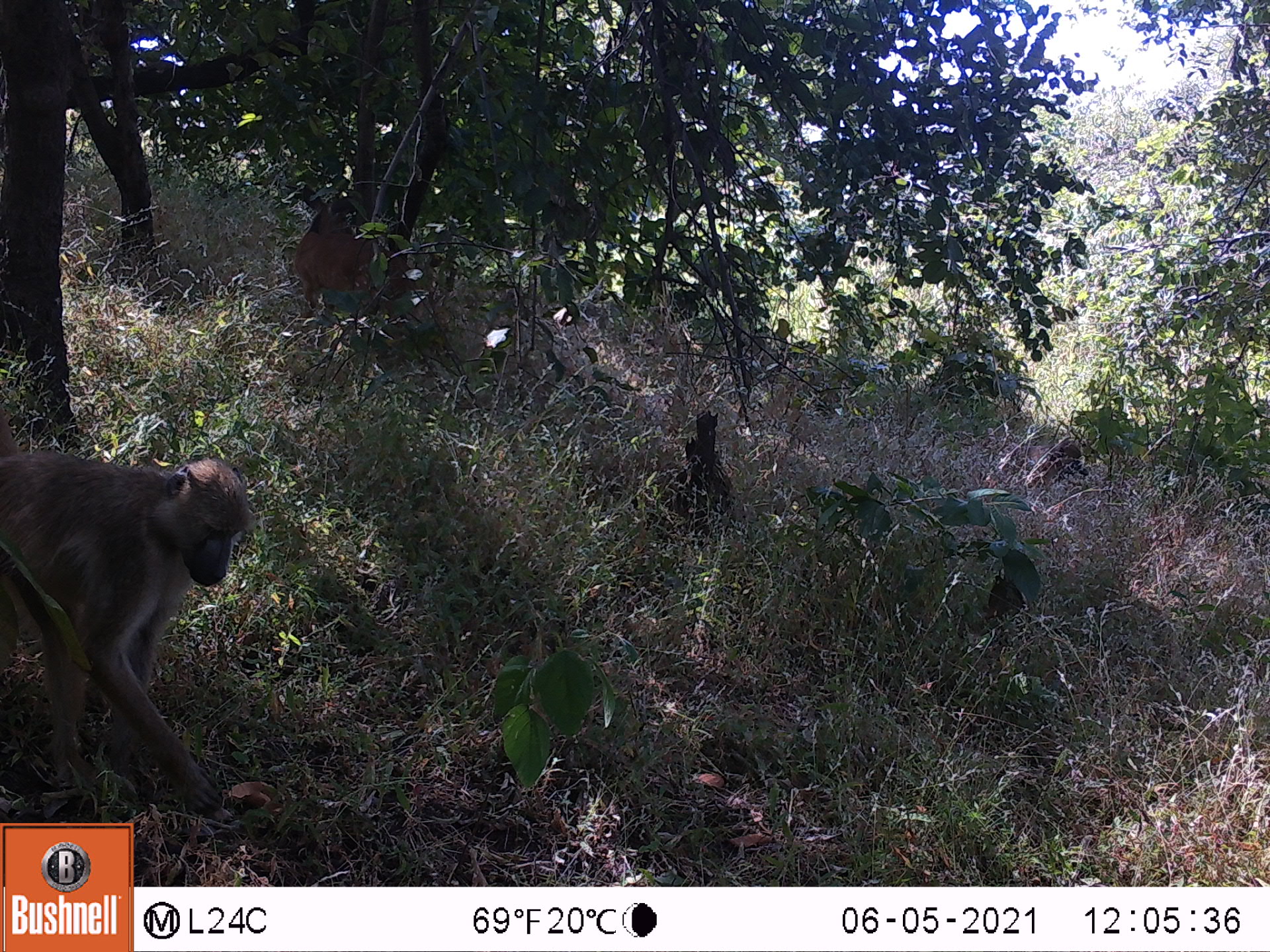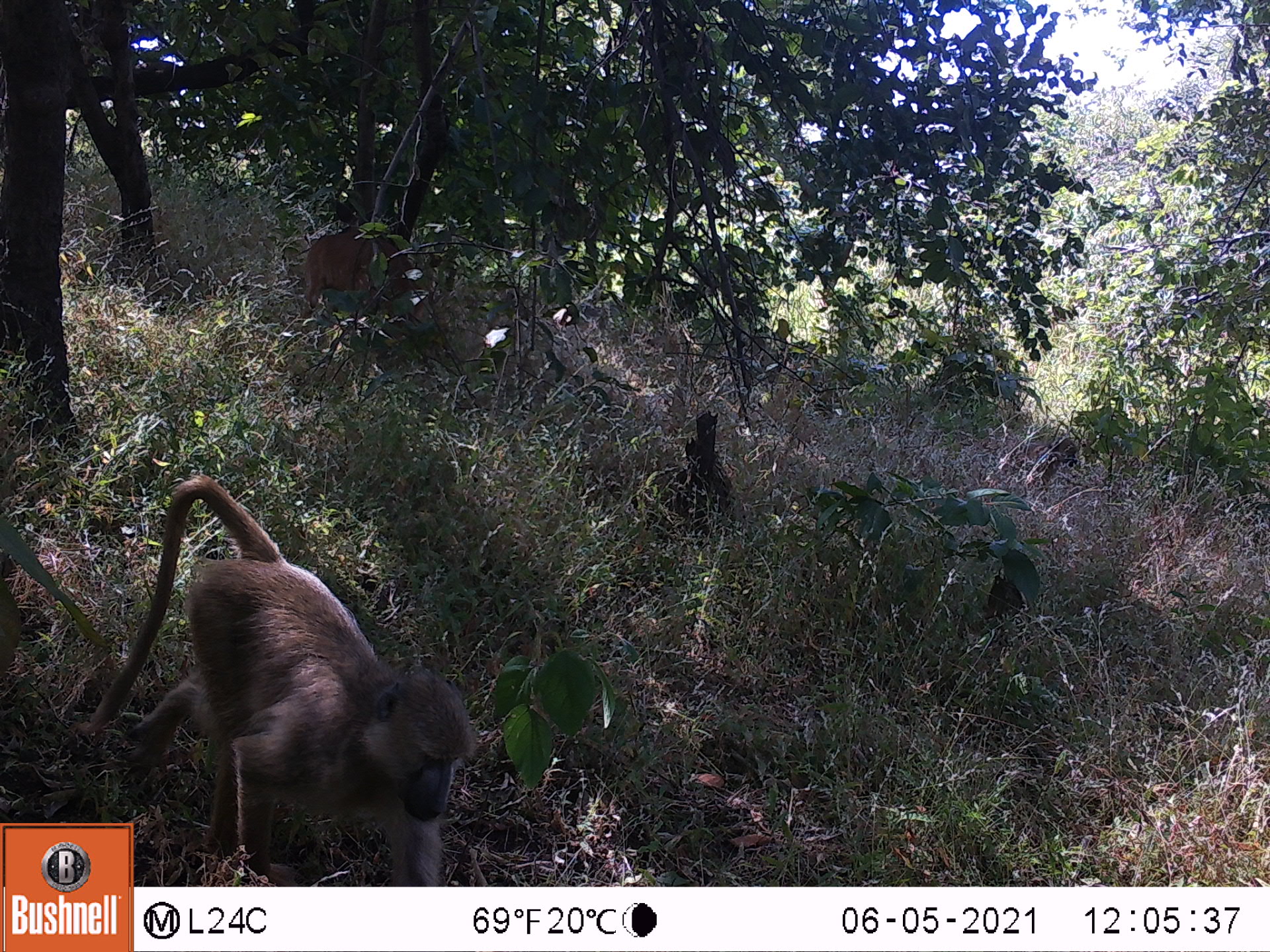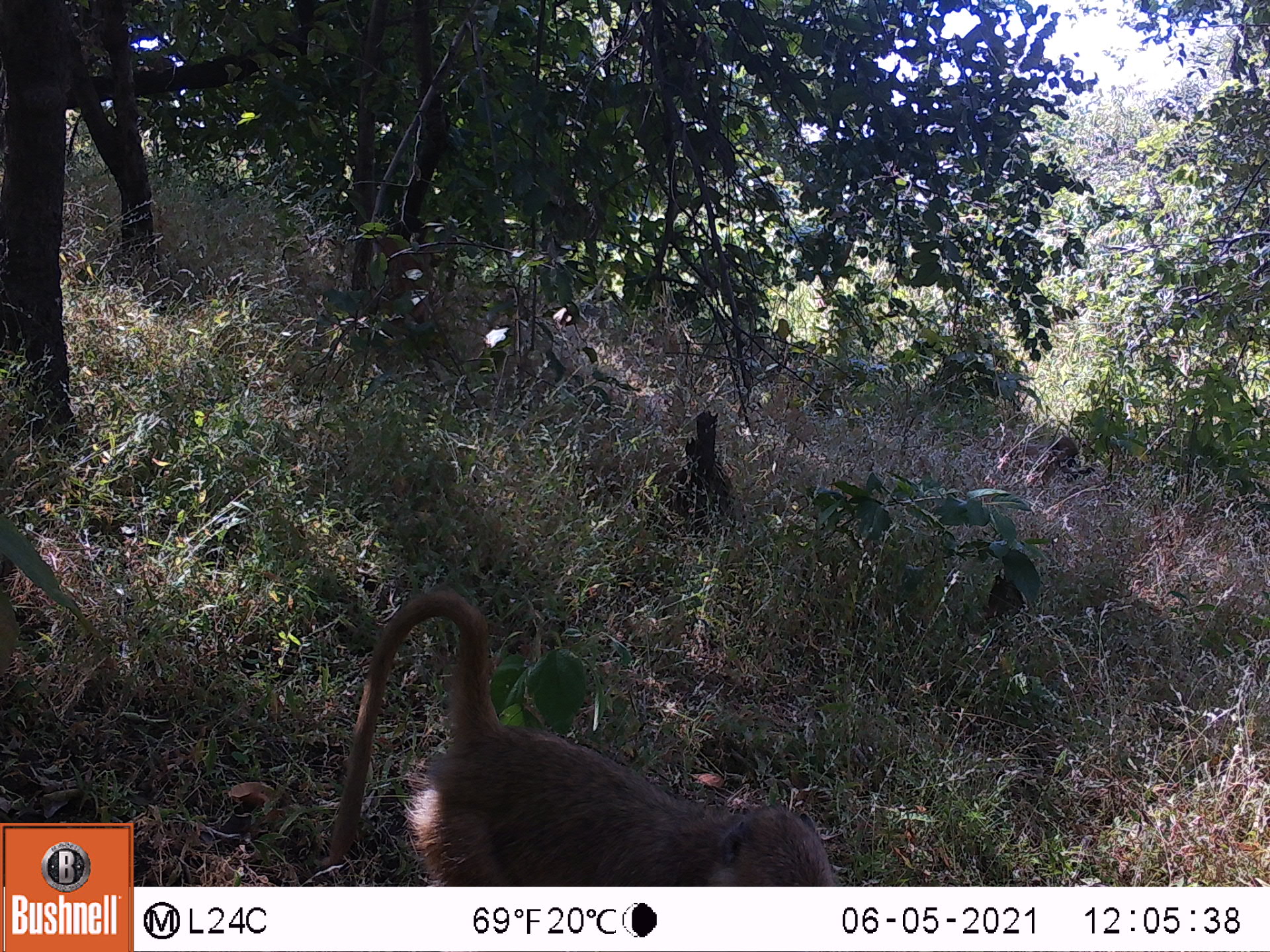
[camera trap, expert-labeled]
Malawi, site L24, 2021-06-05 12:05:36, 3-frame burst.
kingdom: Animalia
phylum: Chordata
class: Mammalia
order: Artiodactyla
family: Bovidae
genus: Tragelaphus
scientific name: Tragelaphus sylvaticus sylvaticus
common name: cape bushbuck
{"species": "cape bushbuck (Tragelaphus sylvaticus sylvaticus)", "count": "1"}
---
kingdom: Animalia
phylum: Chordata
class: Mammalia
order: Primates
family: Cercopithecidae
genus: Papio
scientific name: Papio cynocephalus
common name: yellow baboon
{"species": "yellow baboon (Papio cynocephalus)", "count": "1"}